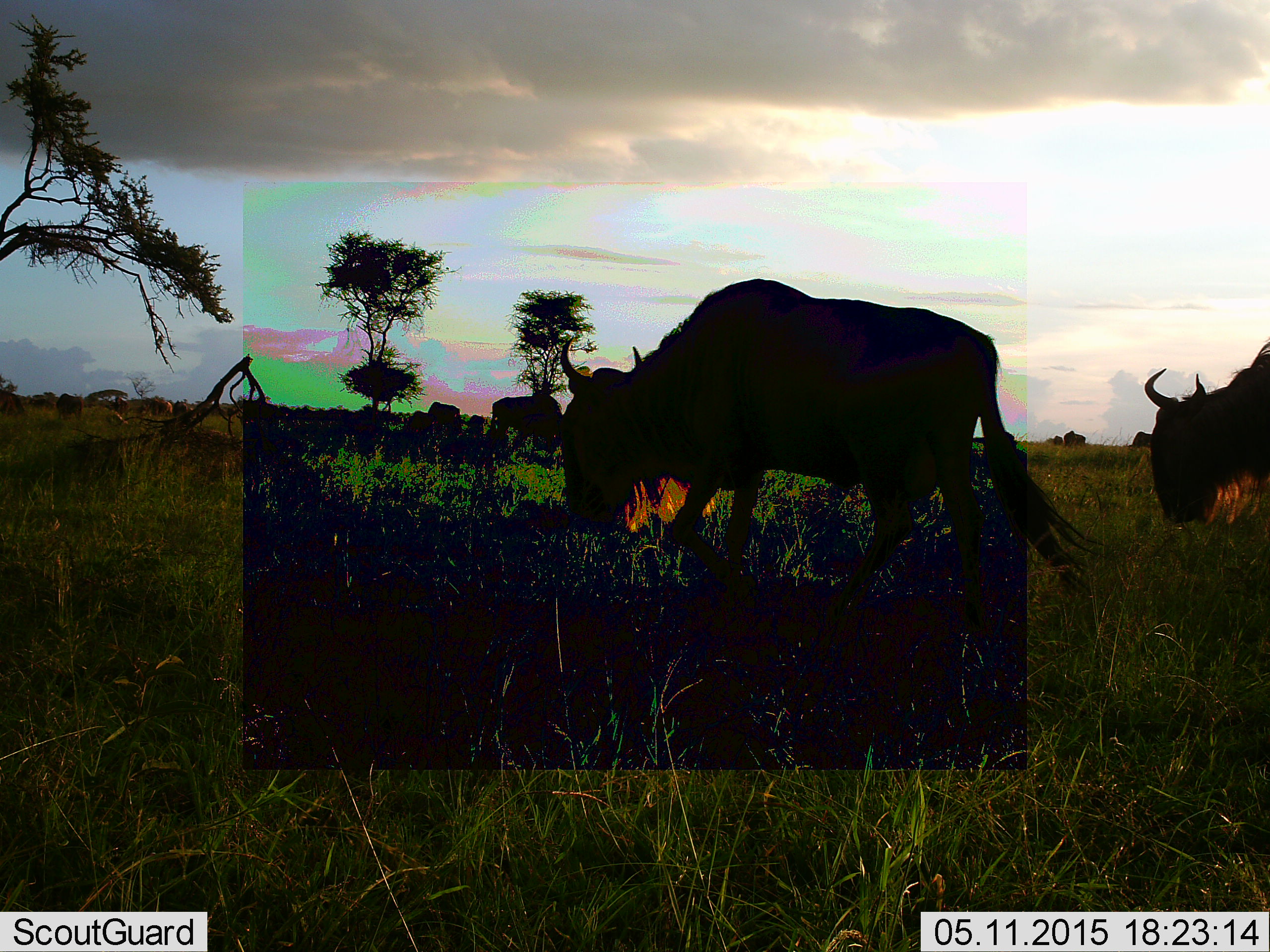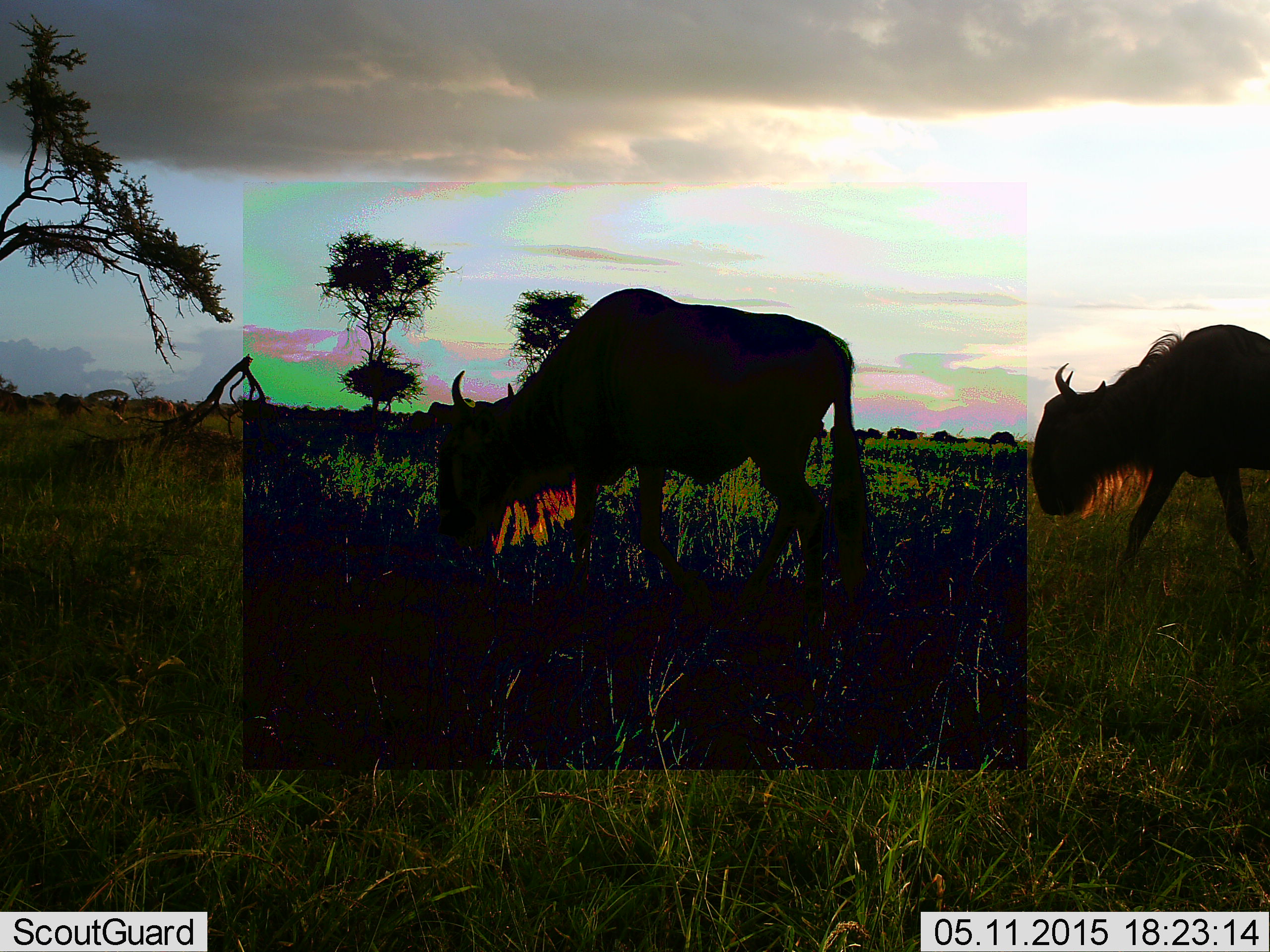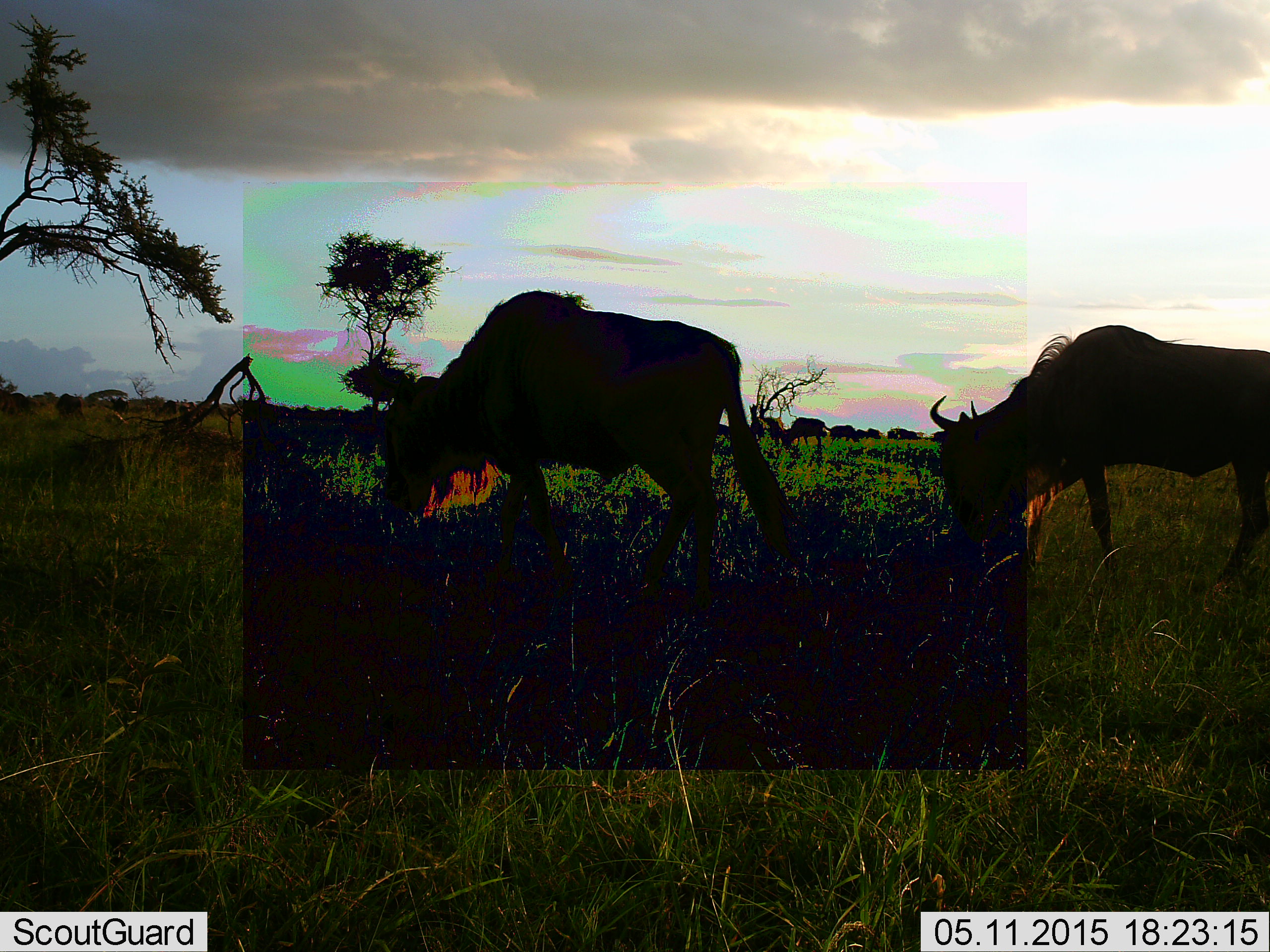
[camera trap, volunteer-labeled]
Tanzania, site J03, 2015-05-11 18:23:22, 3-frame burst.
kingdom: Animalia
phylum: Chordata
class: Mammalia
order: Artiodactyla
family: Bovidae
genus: Connochaetes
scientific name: Connochaetes taurinus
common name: blue wildebeest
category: wildebeest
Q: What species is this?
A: Wildebeest (blue wildebeest) (Connochaetes taurinus).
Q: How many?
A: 2.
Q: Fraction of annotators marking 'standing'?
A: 20%.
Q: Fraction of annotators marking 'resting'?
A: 0%.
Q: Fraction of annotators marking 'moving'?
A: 90%.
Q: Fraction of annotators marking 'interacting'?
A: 0%.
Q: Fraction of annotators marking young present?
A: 0%.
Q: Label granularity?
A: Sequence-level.